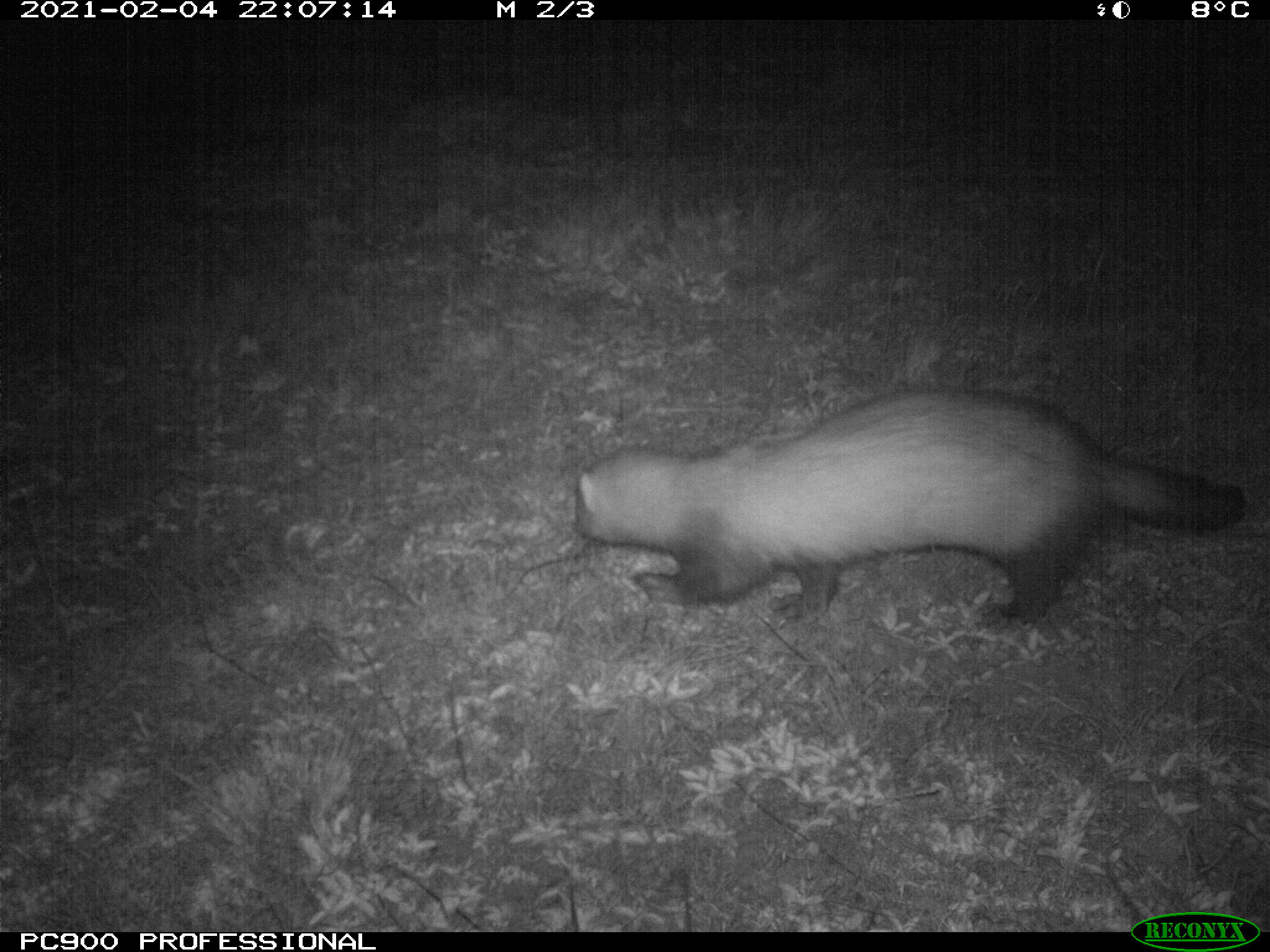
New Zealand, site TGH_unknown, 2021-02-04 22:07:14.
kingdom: Animalia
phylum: Chordata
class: Mammalia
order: Carnivora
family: Mustelidae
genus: Mustela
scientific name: Mustela furo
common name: ferret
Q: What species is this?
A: Ferret (Mustela furo).